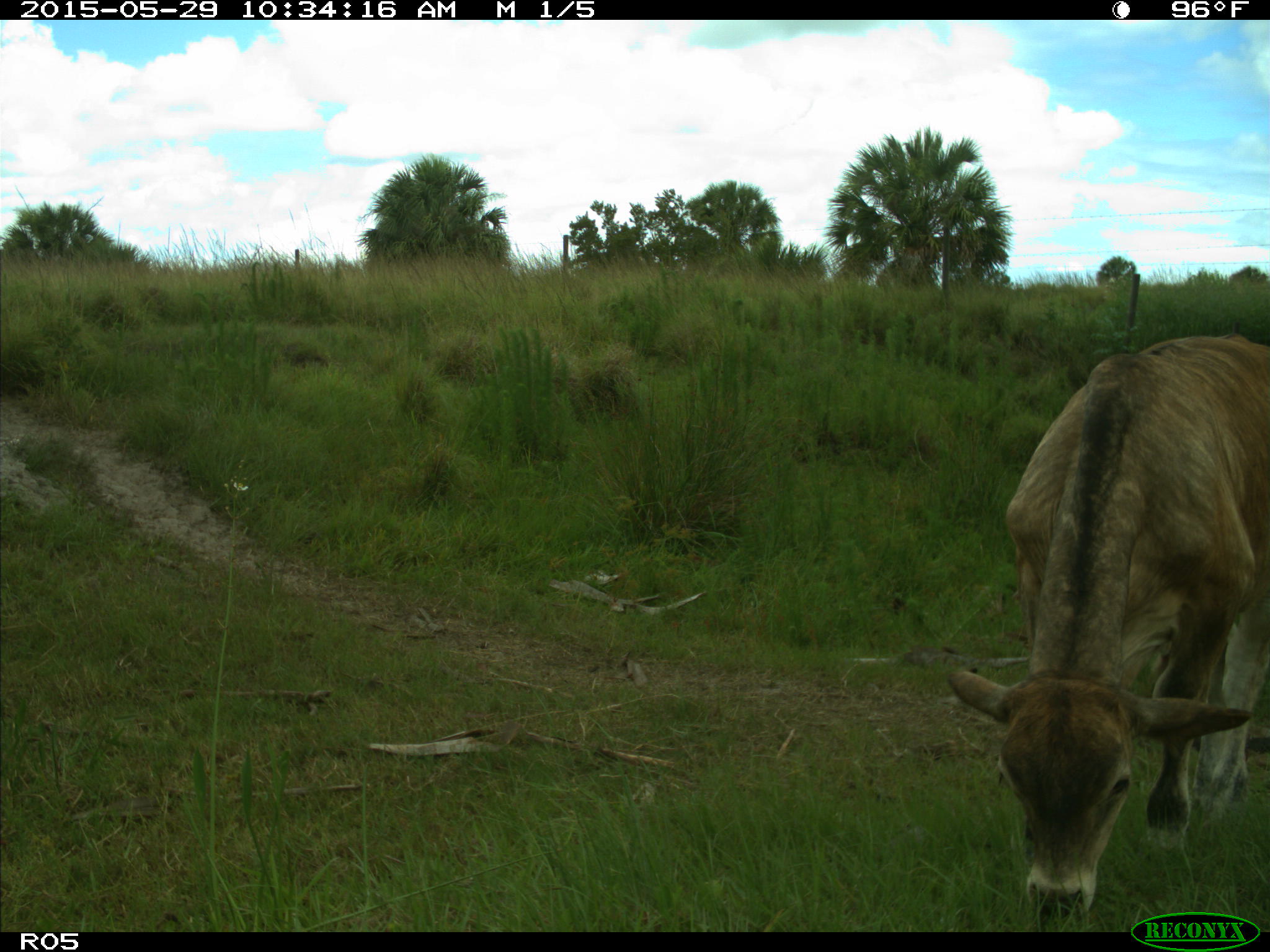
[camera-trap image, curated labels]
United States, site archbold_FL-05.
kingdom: Animalia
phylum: Chordata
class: Mammalia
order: Artiodactyla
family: Bovidae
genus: Bos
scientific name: Bos taurus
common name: domestic cow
Bos taurus (domestic cow).